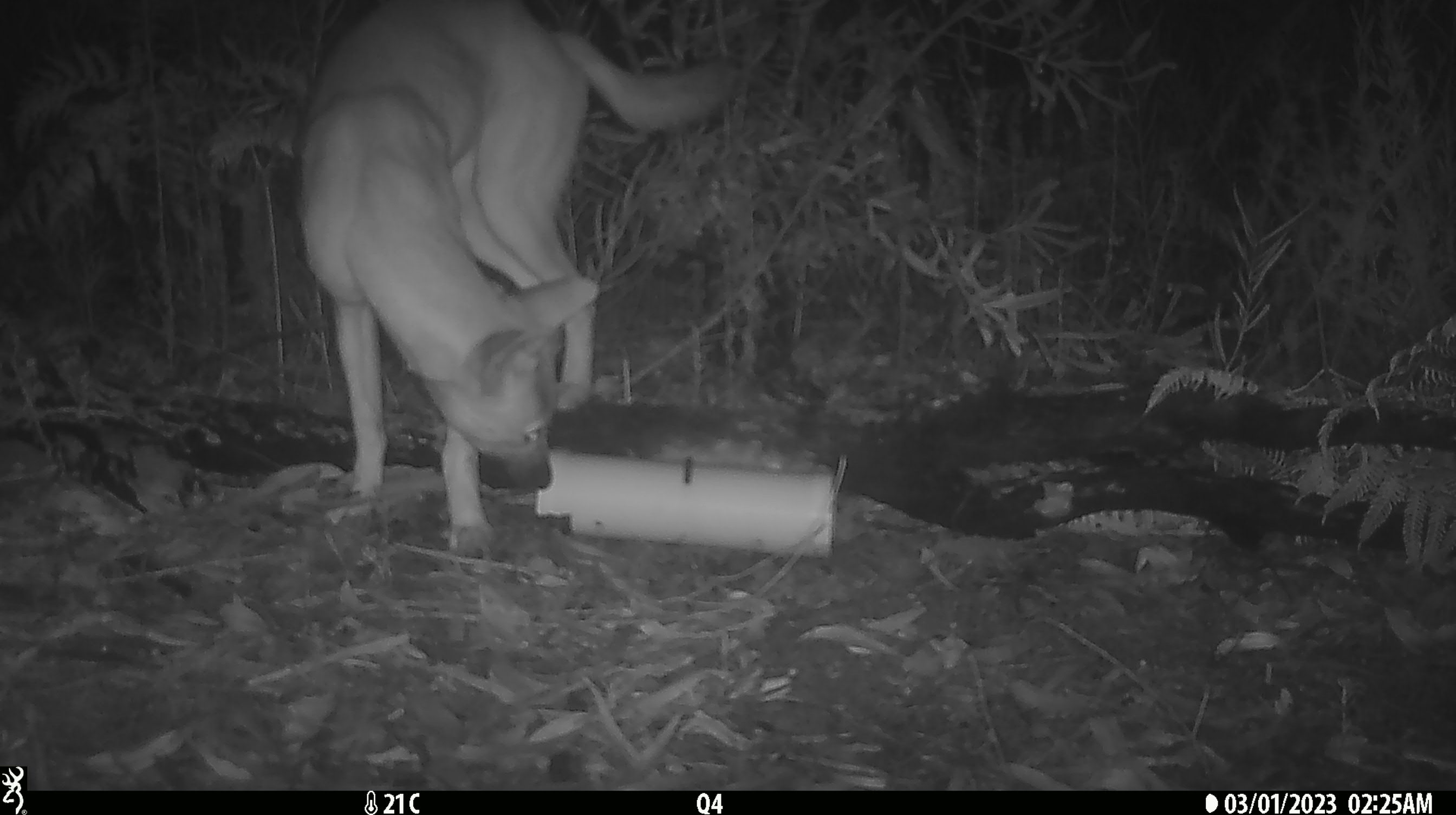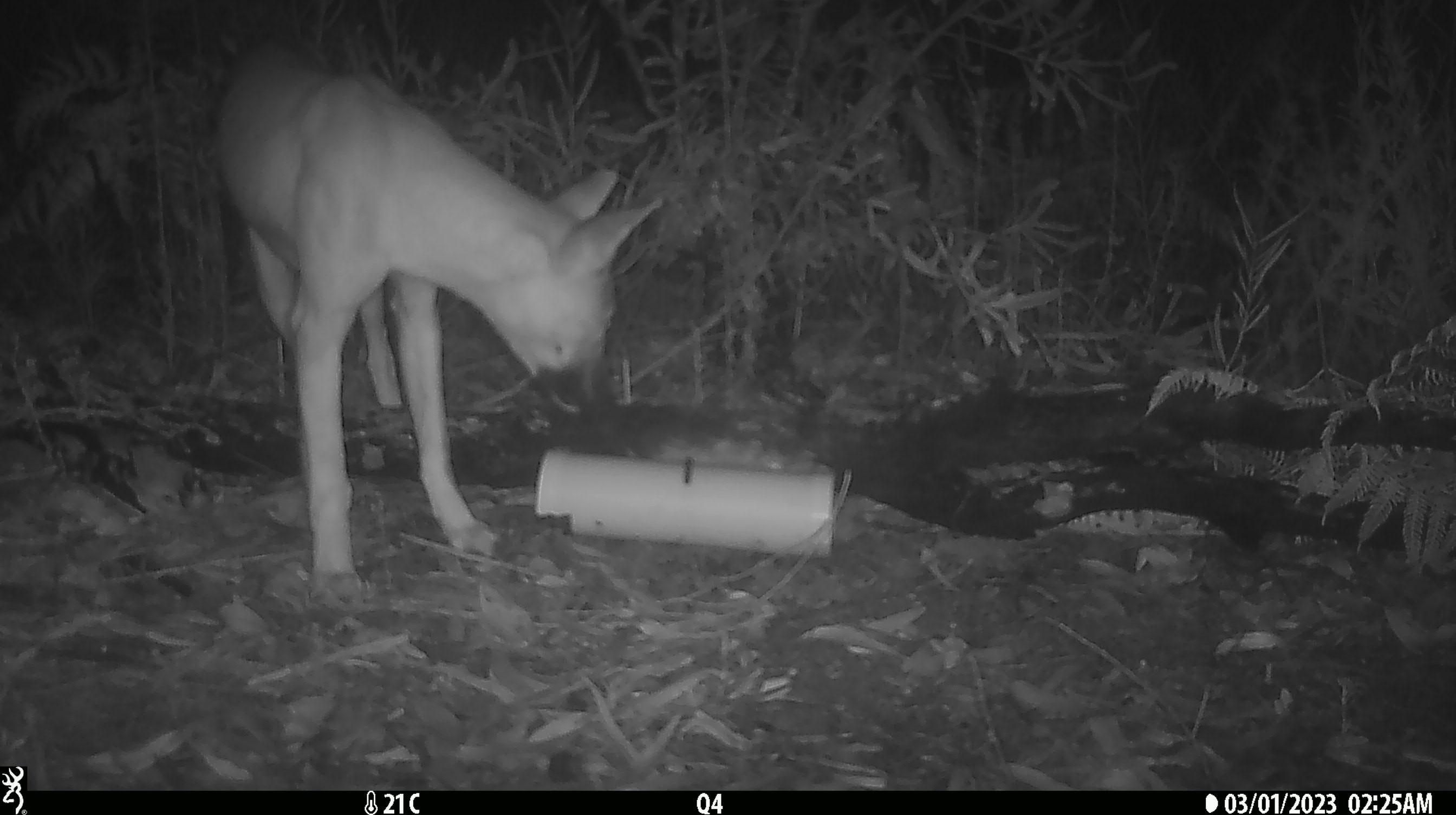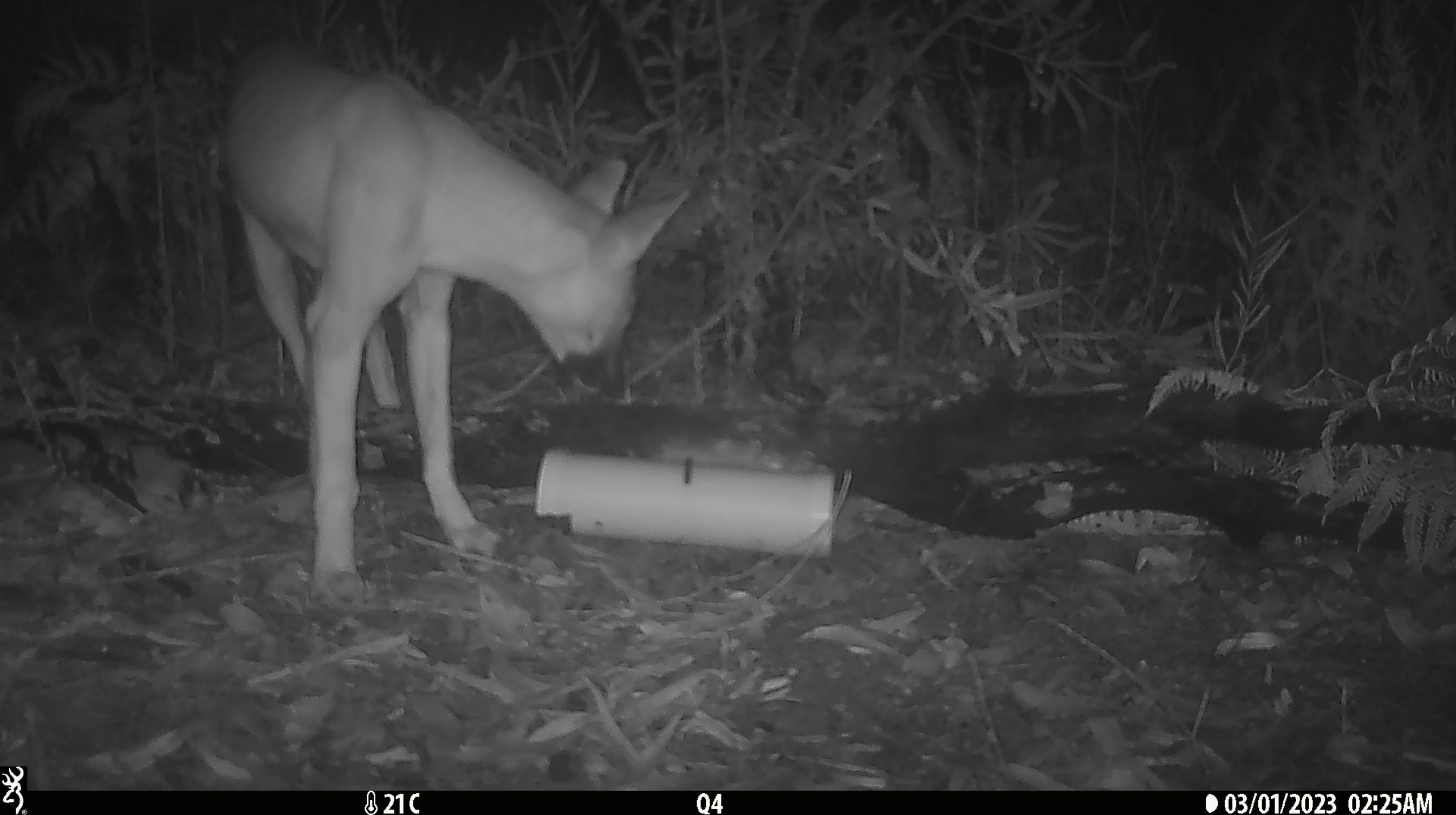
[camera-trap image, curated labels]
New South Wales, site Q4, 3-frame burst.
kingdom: Animalia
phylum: Chordata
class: Mammalia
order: Carnivora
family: Canidae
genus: Canis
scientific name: Canis familiaris dingo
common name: dingo